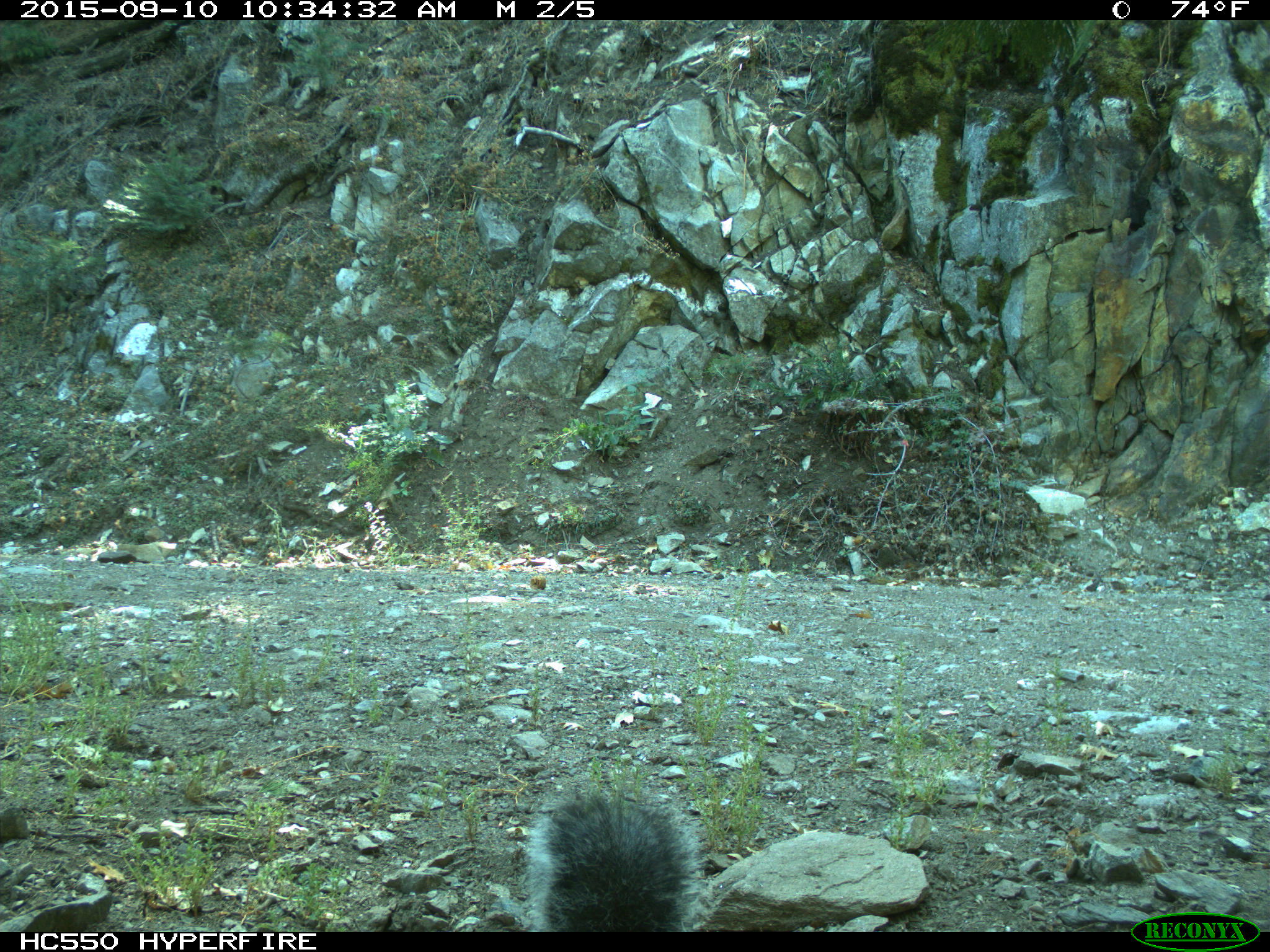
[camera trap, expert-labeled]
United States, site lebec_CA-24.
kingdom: Animalia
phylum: Chordata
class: Mammalia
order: Rodentia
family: Sciuridae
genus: Sciurus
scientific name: Sciurus carolinensis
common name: eastern gray squirrel